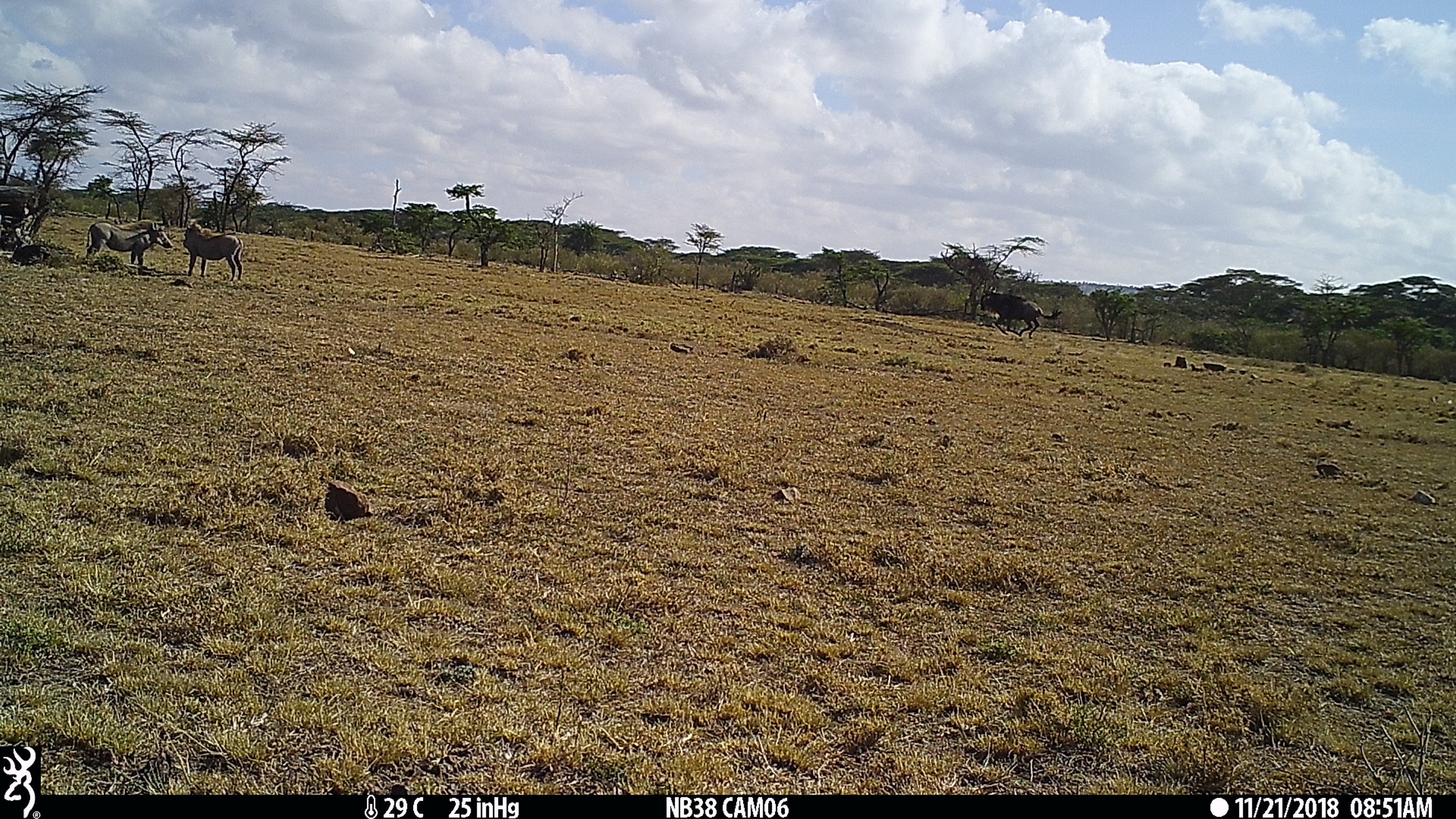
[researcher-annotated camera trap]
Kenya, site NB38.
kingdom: Animalia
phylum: Chordata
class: Mammalia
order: Artiodactyla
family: Suidae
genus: Phacochoerus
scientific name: Phacochoerus africanus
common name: common warthog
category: warthog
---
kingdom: Animalia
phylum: Chordata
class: Mammalia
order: Artiodactyla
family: Bovidae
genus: Connochaetes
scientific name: Connochaetes taurinus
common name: blue wildebeest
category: wildebeest